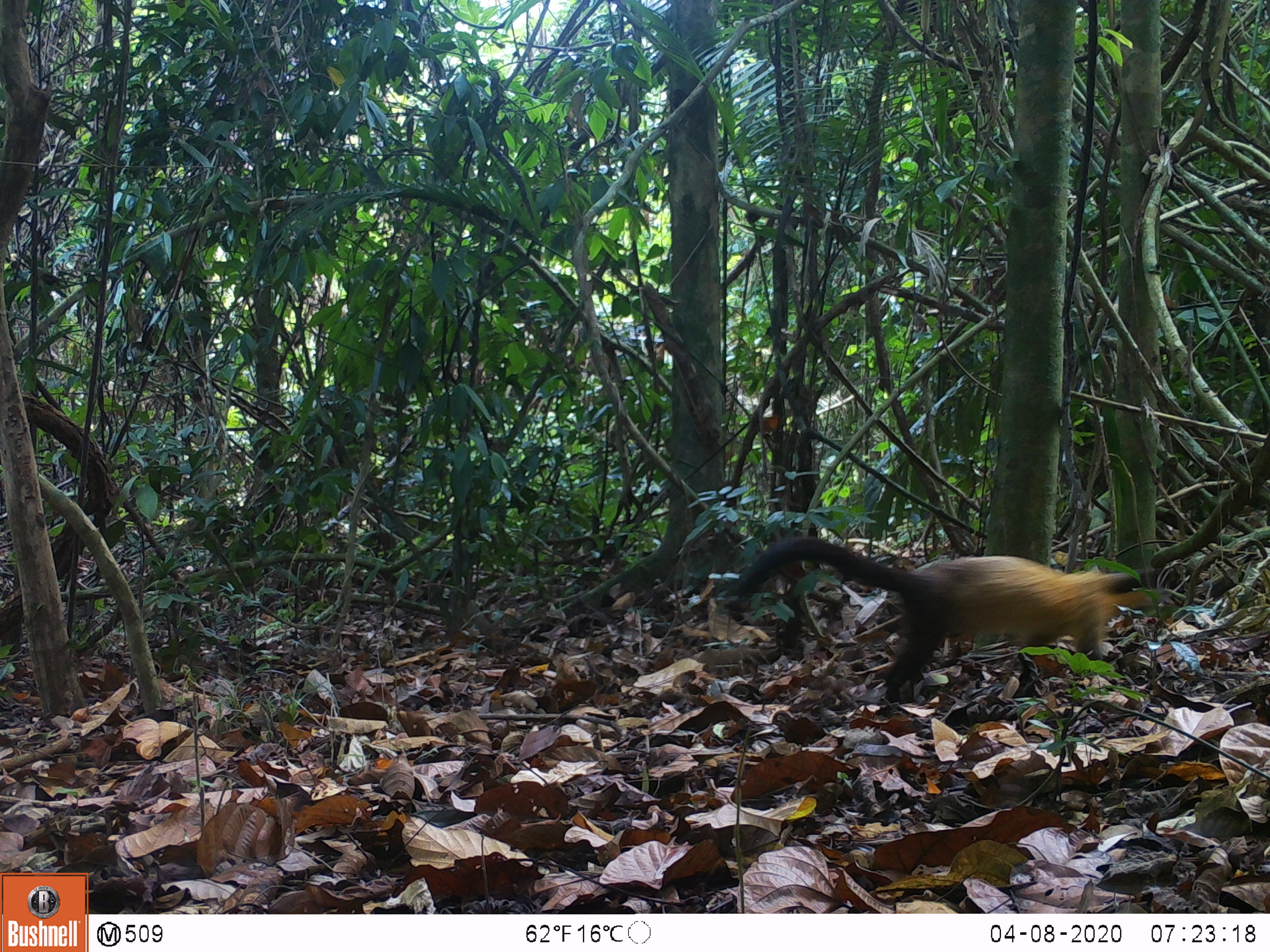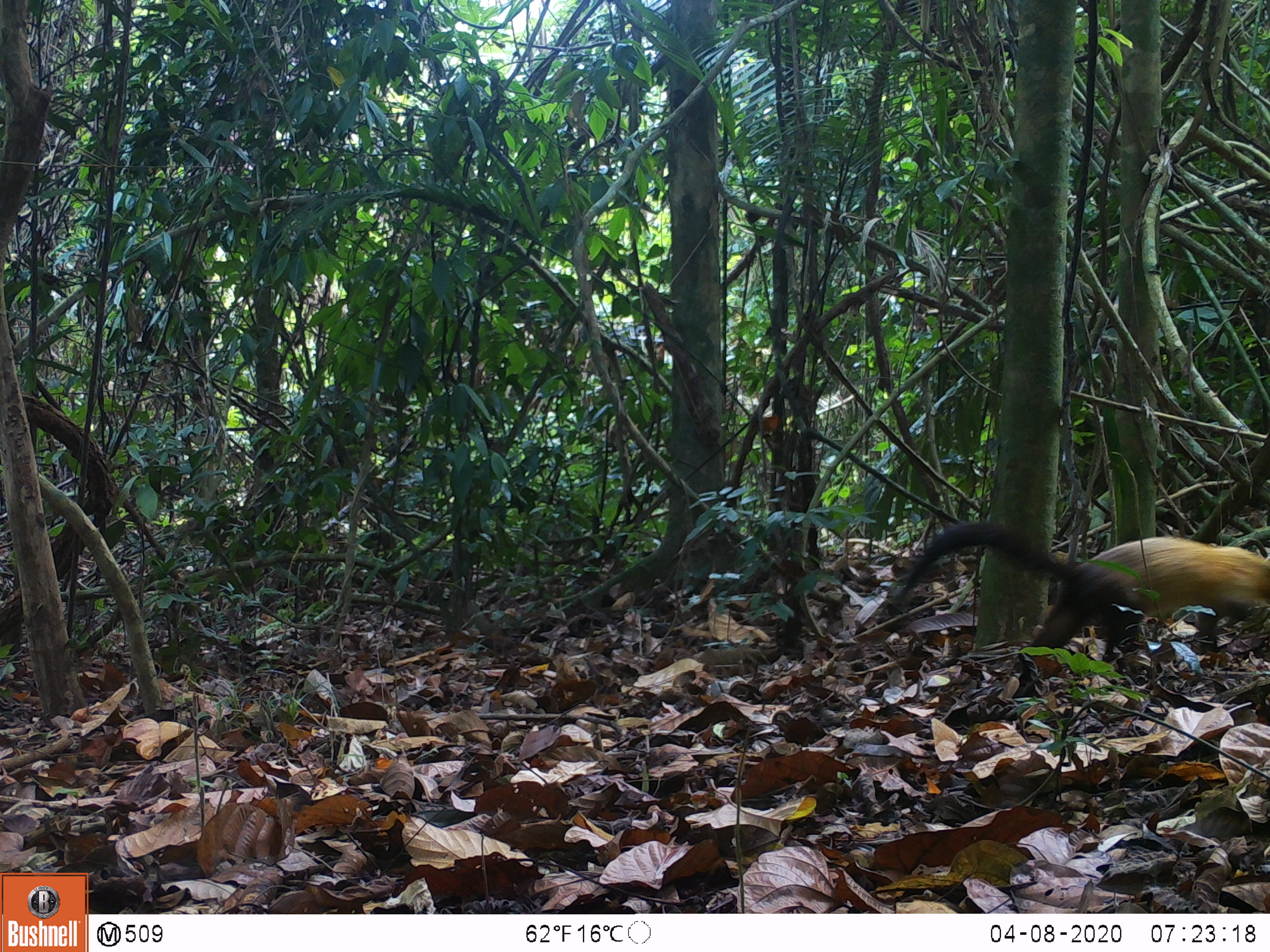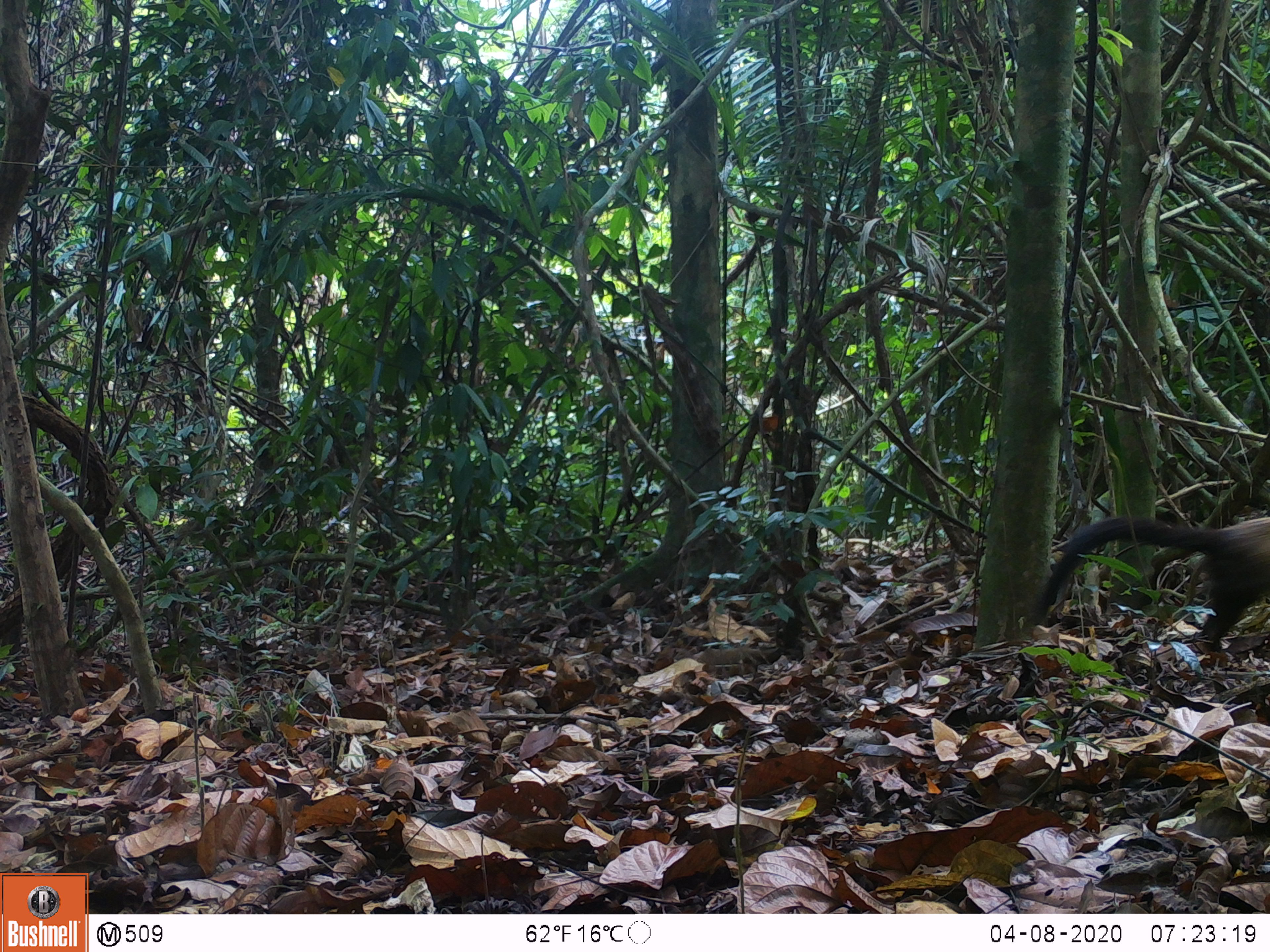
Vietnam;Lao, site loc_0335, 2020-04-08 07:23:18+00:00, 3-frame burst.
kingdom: Animalia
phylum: Chordata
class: Mammalia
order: Carnivora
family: Mustelidae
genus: Martes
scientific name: Martes flavigula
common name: yellow-throated marten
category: yellow throated marten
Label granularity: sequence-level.